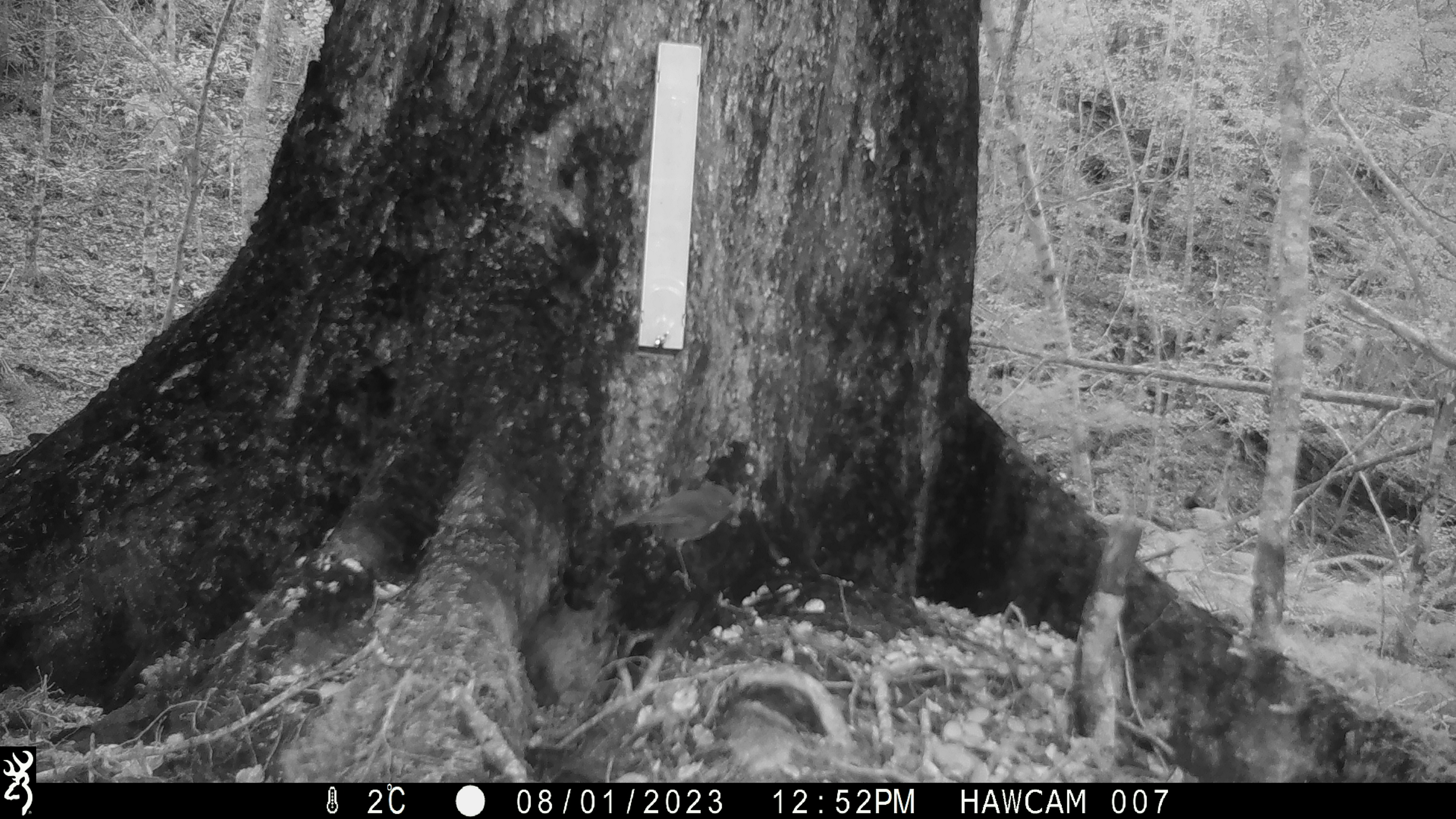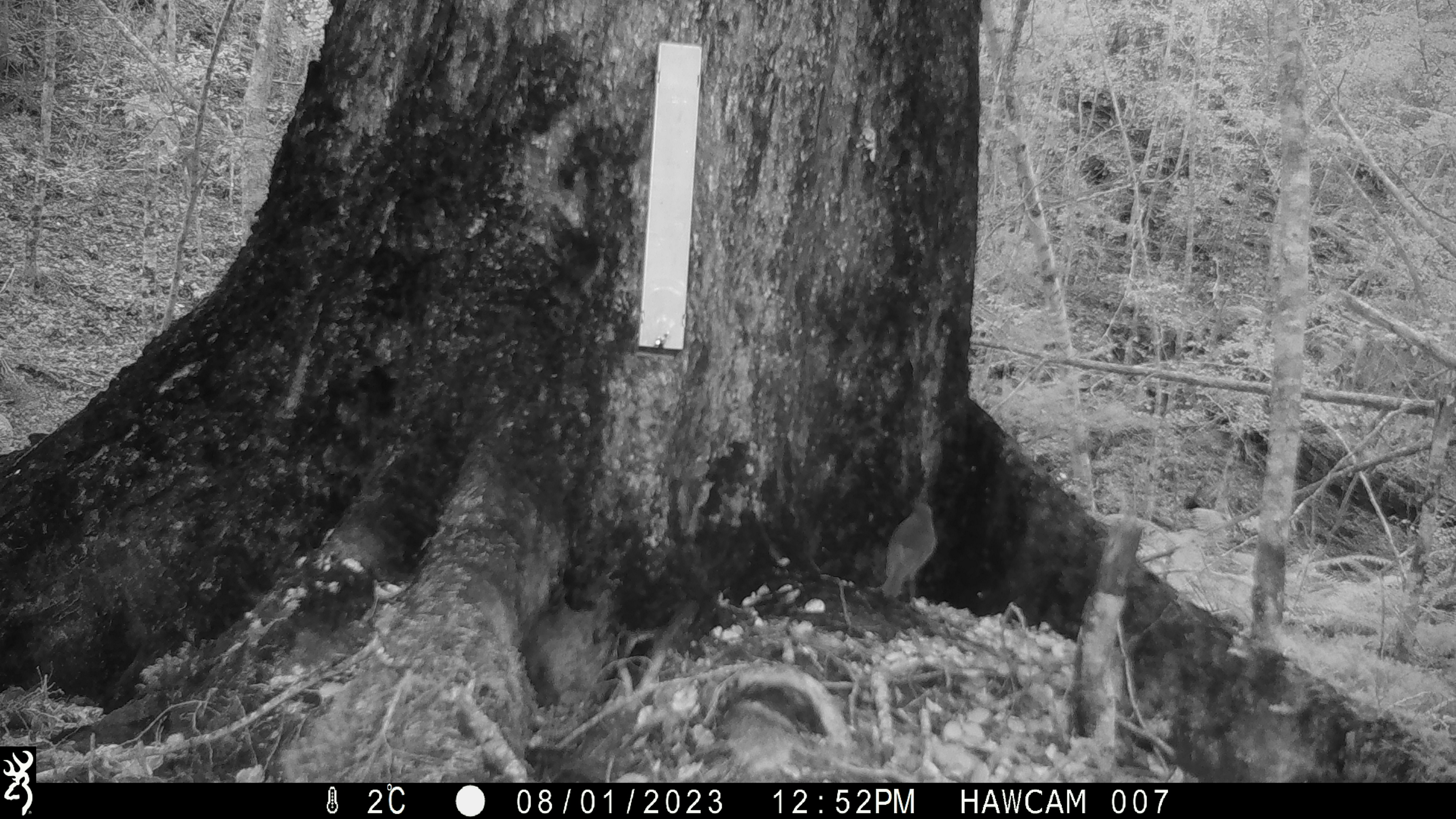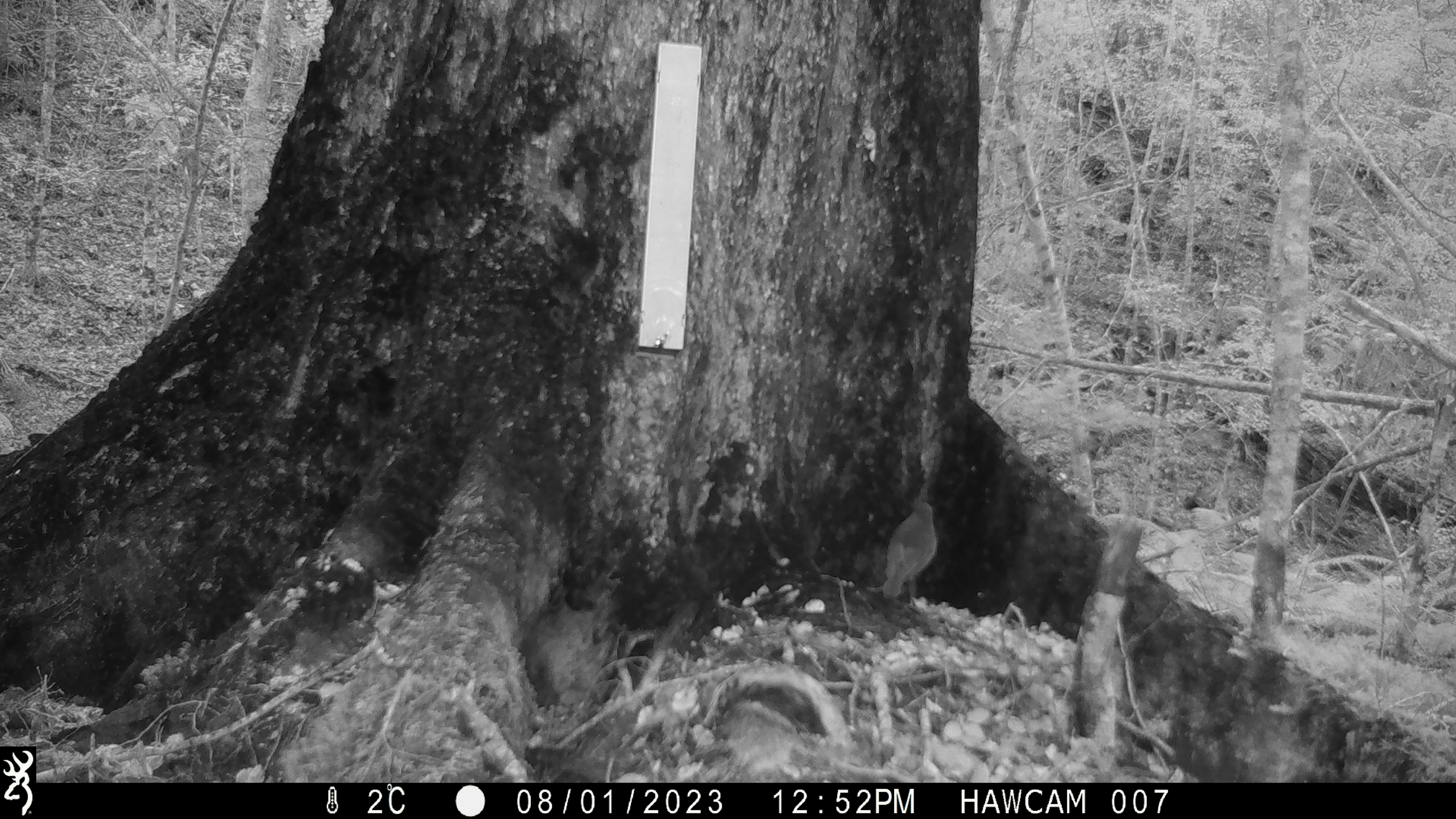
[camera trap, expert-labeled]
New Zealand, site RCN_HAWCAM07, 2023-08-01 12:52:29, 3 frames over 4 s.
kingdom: Animalia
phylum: Chordata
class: Aves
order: Passeriformes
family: Petroicidae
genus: Petroica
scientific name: Petroica australis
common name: new zealand robin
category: robin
Robin (new zealand robin) (Petroica australis).